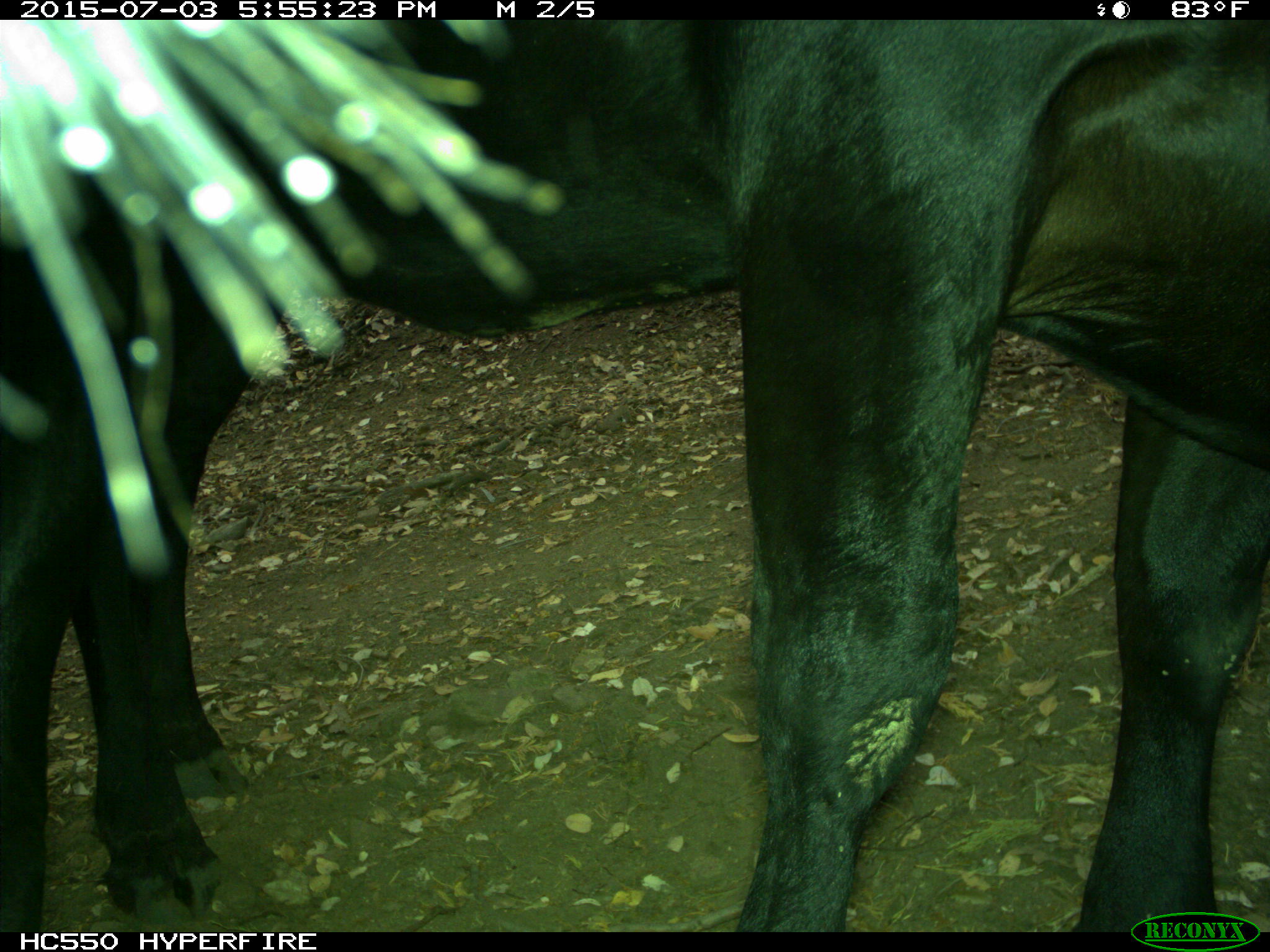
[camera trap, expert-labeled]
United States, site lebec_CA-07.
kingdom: Animalia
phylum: Chordata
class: Mammalia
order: Artiodactyla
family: Bovidae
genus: Bos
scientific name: Bos taurus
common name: domestic cow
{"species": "Bos taurus (domestic cow)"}